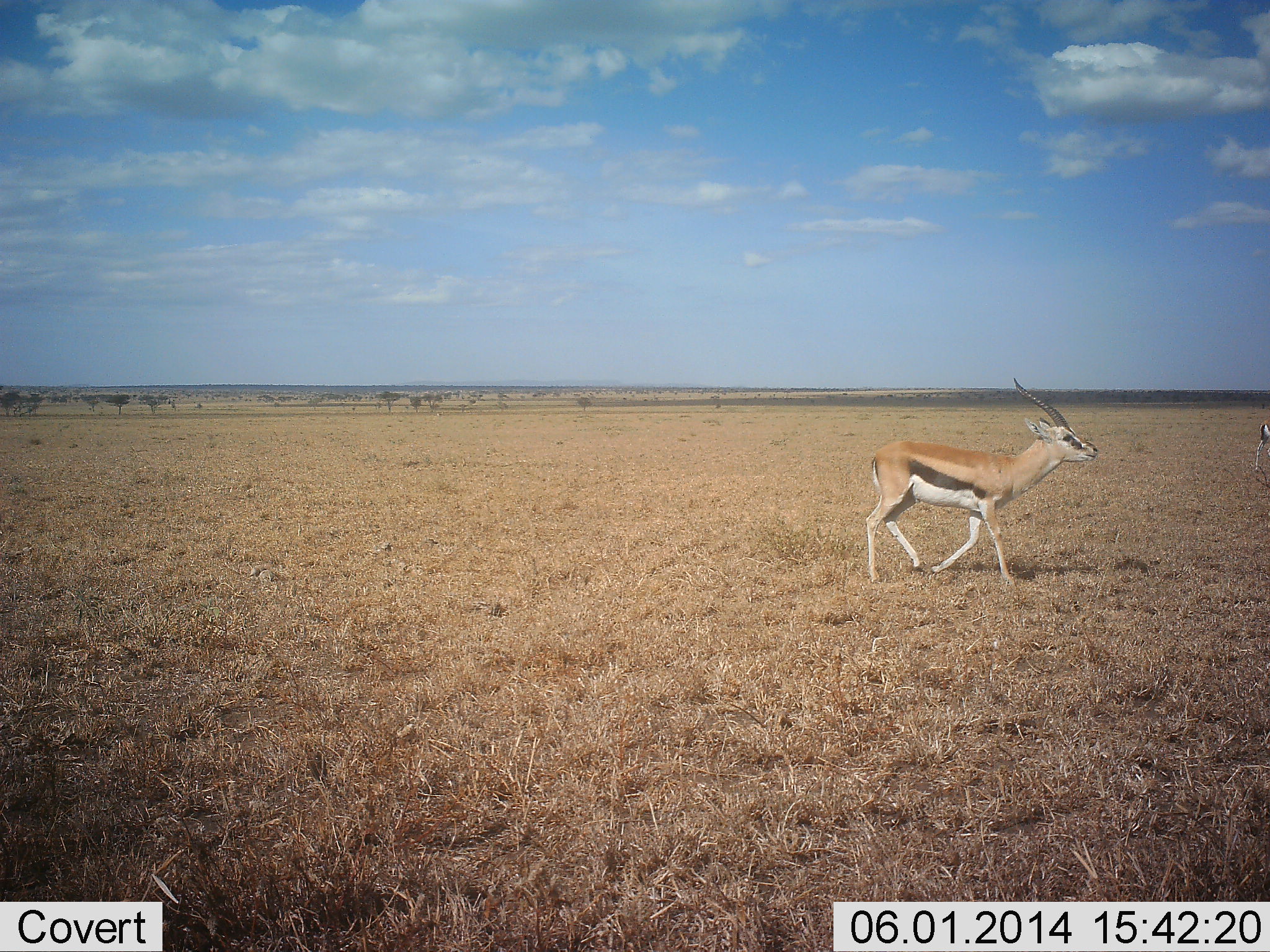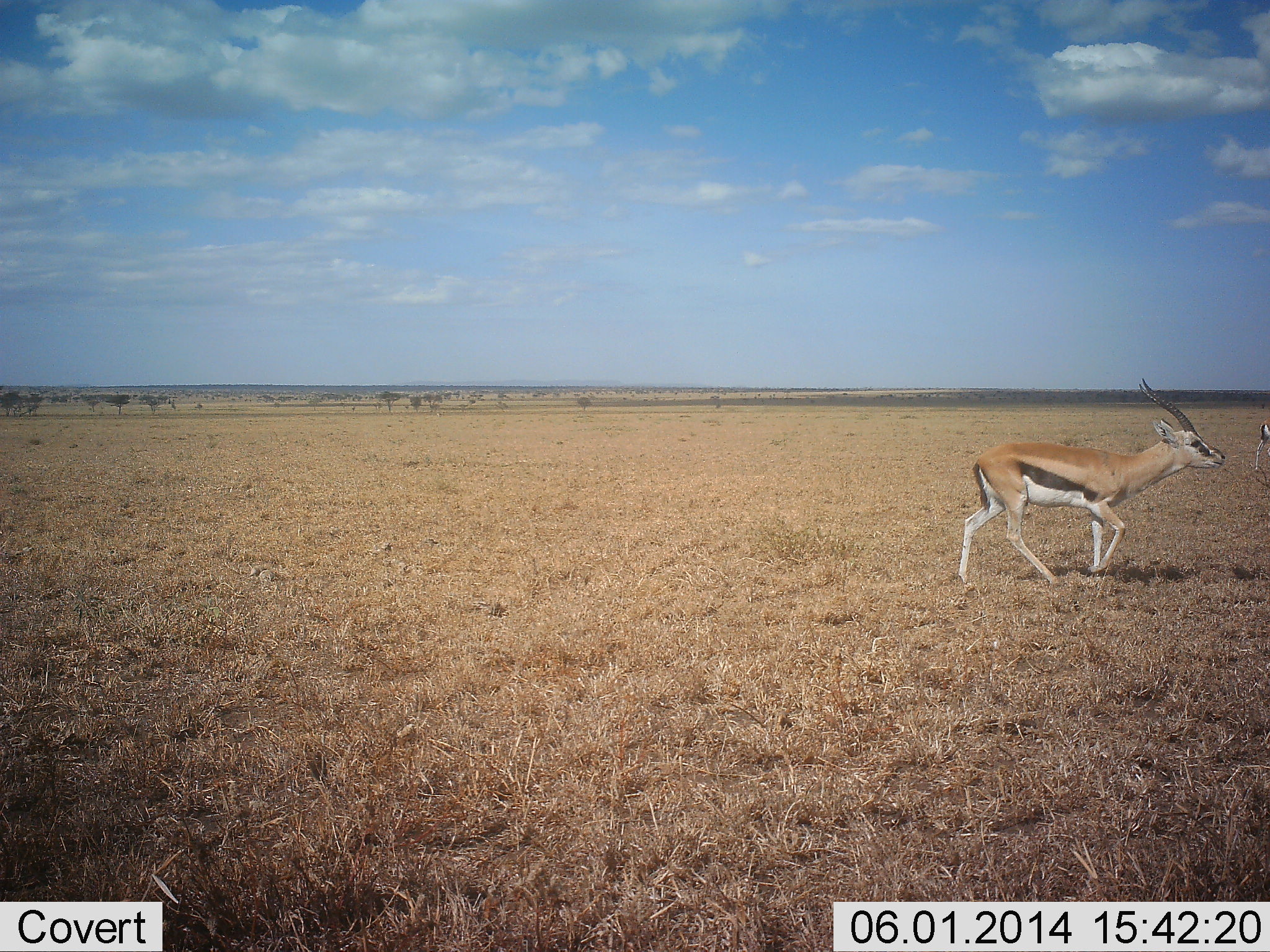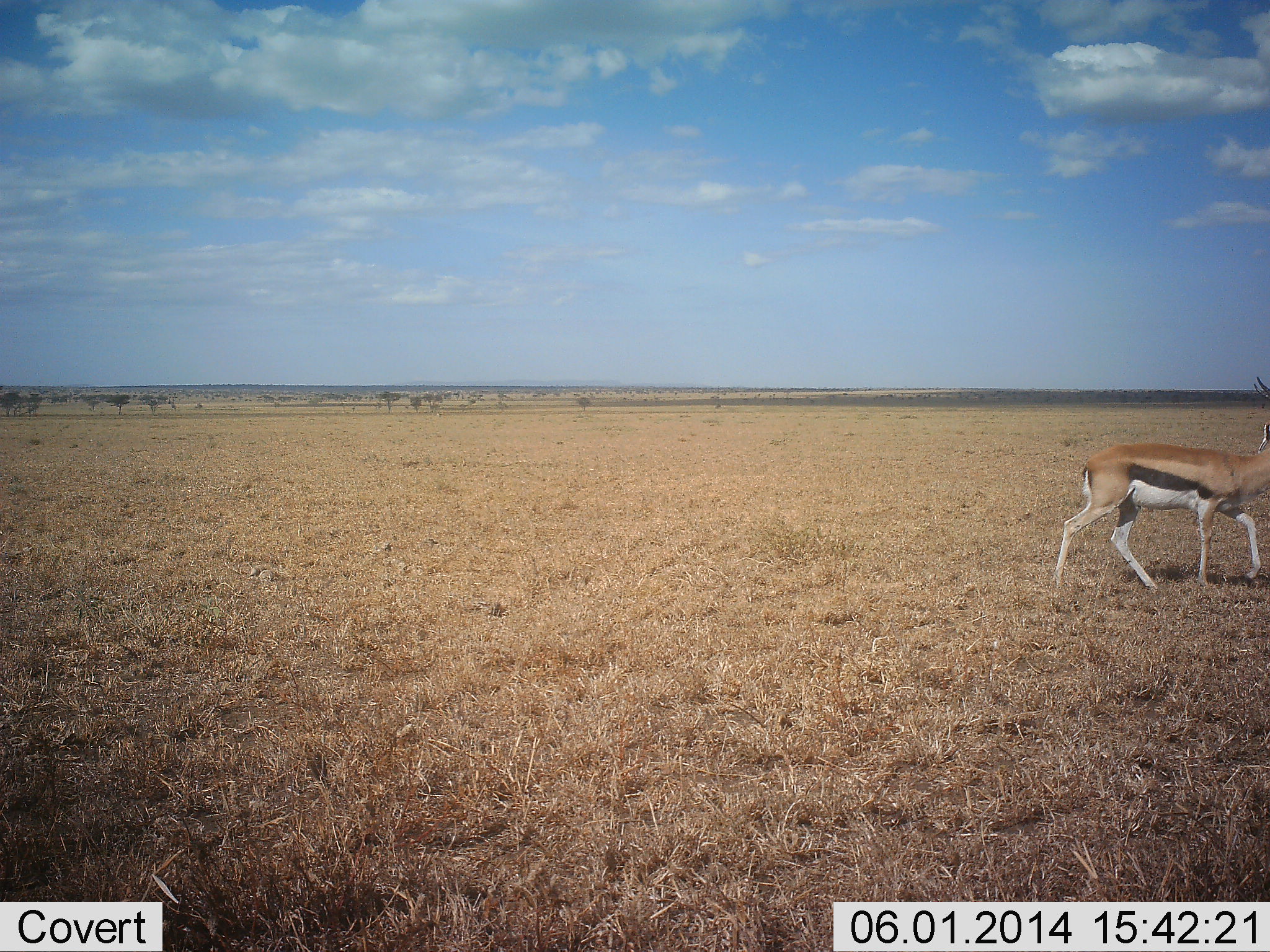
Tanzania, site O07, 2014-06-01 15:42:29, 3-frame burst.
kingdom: Animalia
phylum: Chordata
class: Mammalia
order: Artiodactyla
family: Bovidae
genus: Eudorcas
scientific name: Eudorcas thomsonii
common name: thomson's gazelle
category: gazellethomsons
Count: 2.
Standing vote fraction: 40%.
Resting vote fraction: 0%.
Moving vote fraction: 100%.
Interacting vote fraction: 0%.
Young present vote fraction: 0%.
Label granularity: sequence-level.